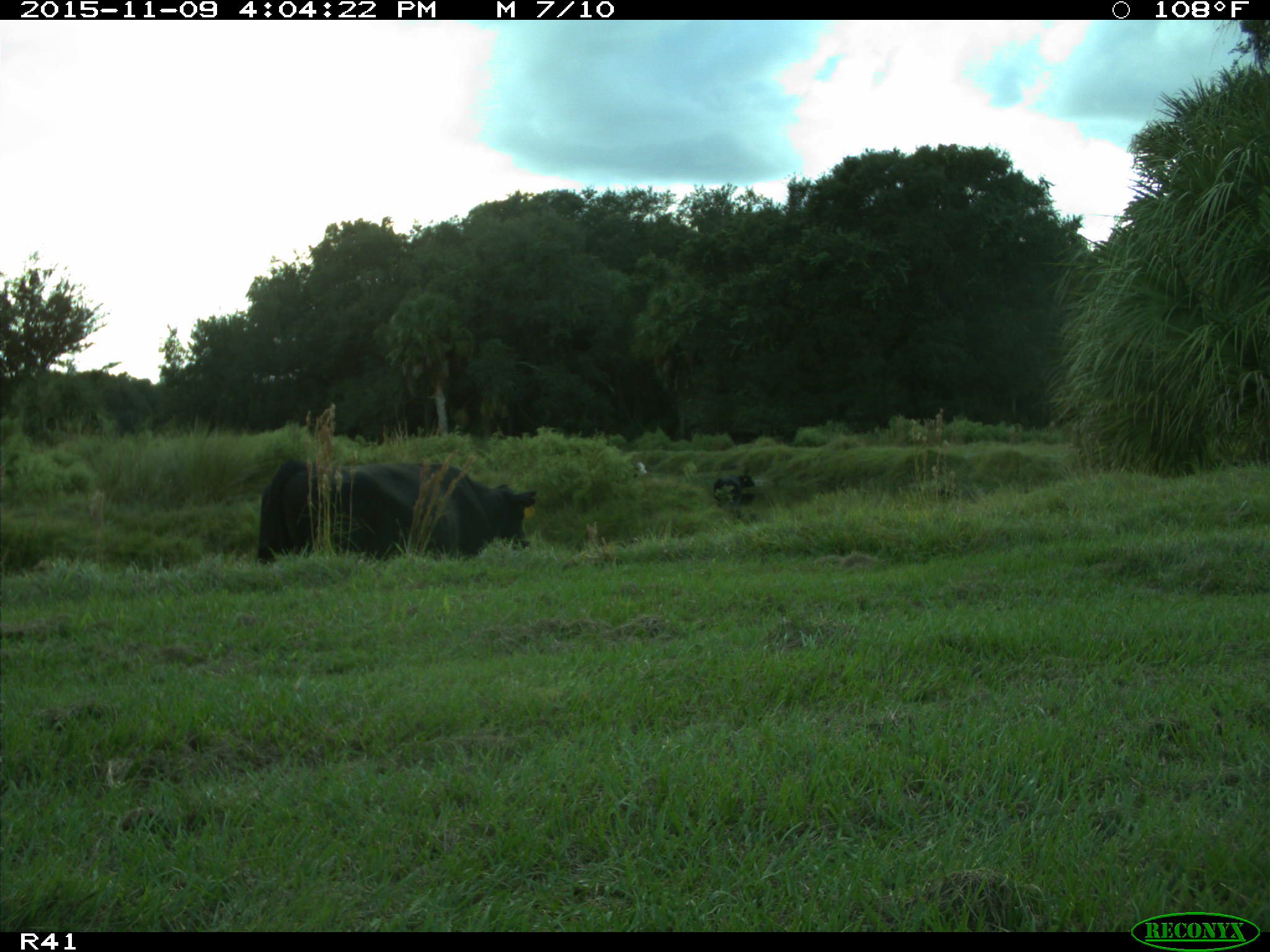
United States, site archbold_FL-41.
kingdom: Animalia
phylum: Chordata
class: Mammalia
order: Artiodactyla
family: Bovidae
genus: Bos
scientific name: Bos taurus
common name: domestic cow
Bos taurus (domestic cow).